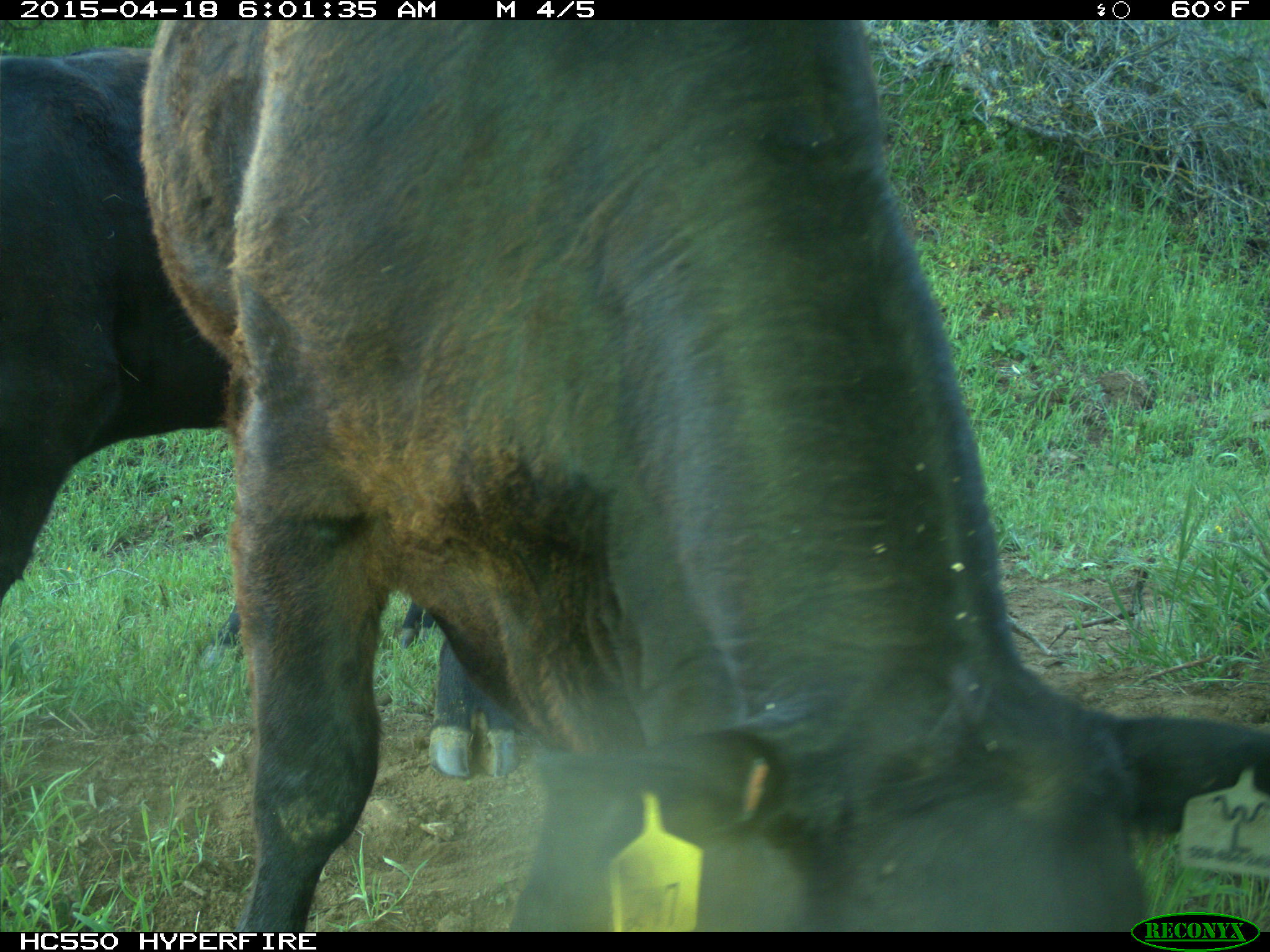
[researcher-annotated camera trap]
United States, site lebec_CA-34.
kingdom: Animalia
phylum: Chordata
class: Mammalia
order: Artiodactyla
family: Bovidae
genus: Bos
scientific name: Bos taurus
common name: domestic cow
Bos taurus (domestic cow).